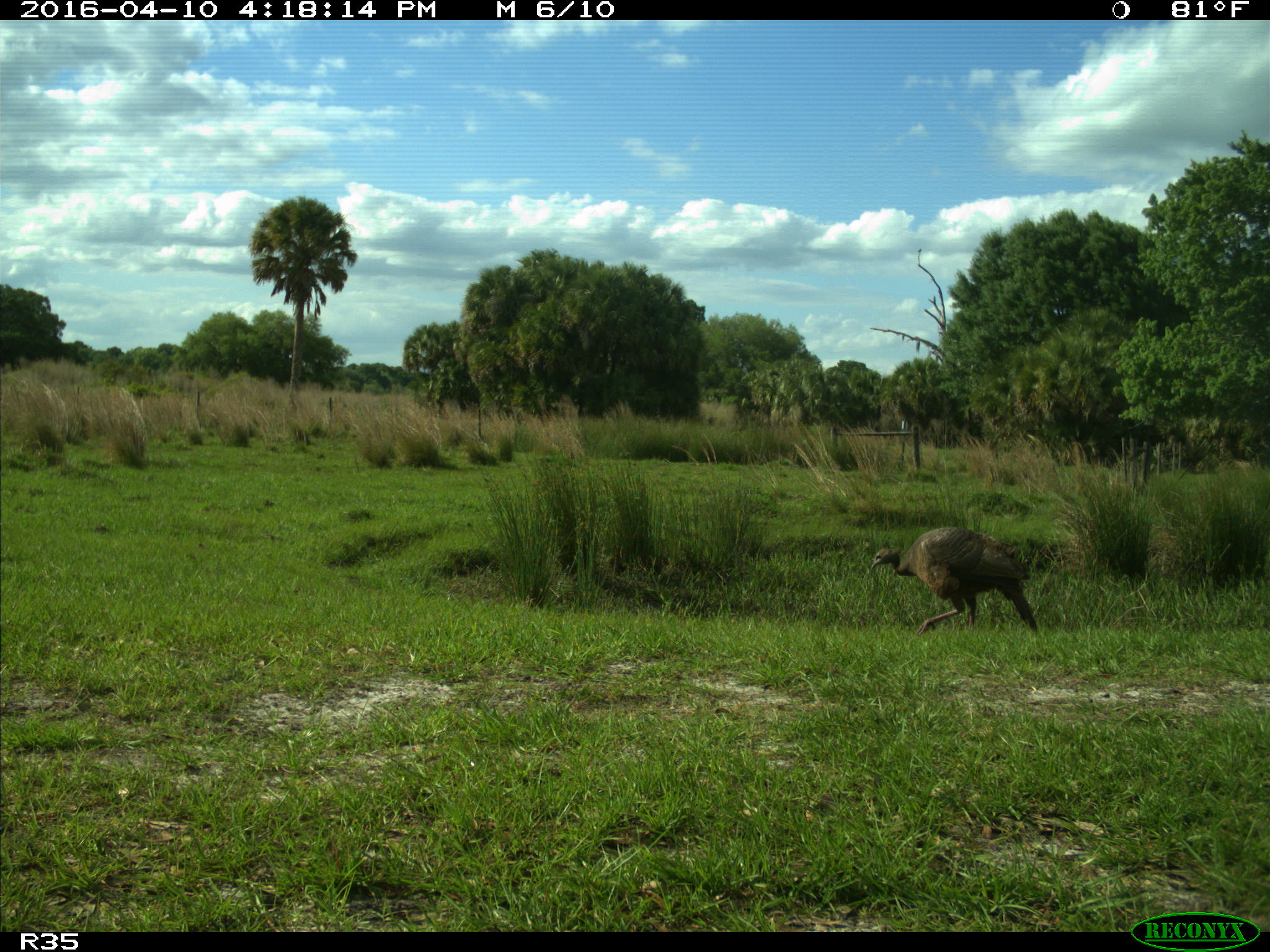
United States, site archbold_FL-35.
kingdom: Animalia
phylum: Chordata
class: Aves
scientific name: Aves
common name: birds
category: unidentified bird